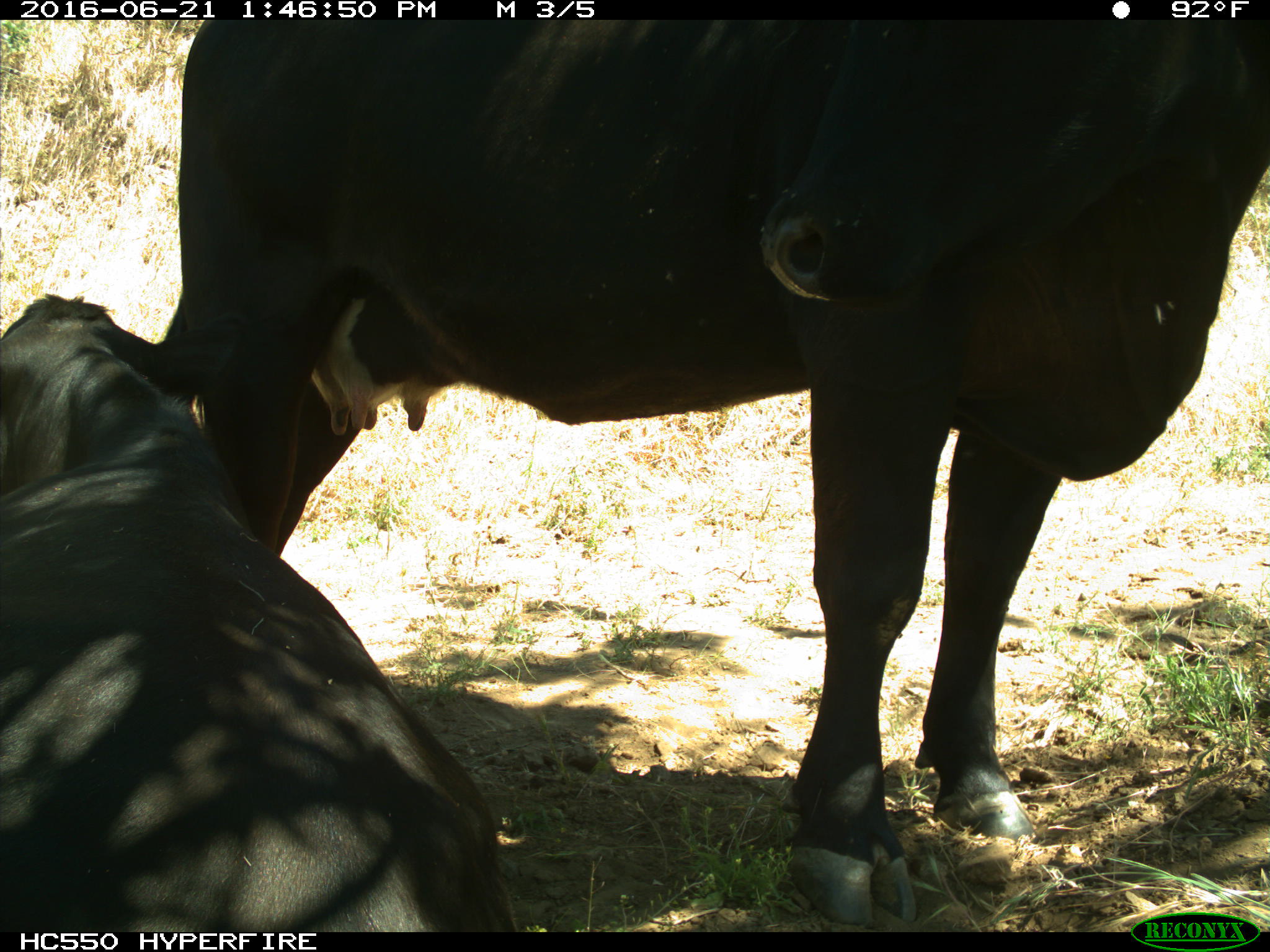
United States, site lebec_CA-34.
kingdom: Animalia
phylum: Chordata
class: Mammalia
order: Artiodactyla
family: Bovidae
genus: Bos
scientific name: Bos taurus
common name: domestic cow